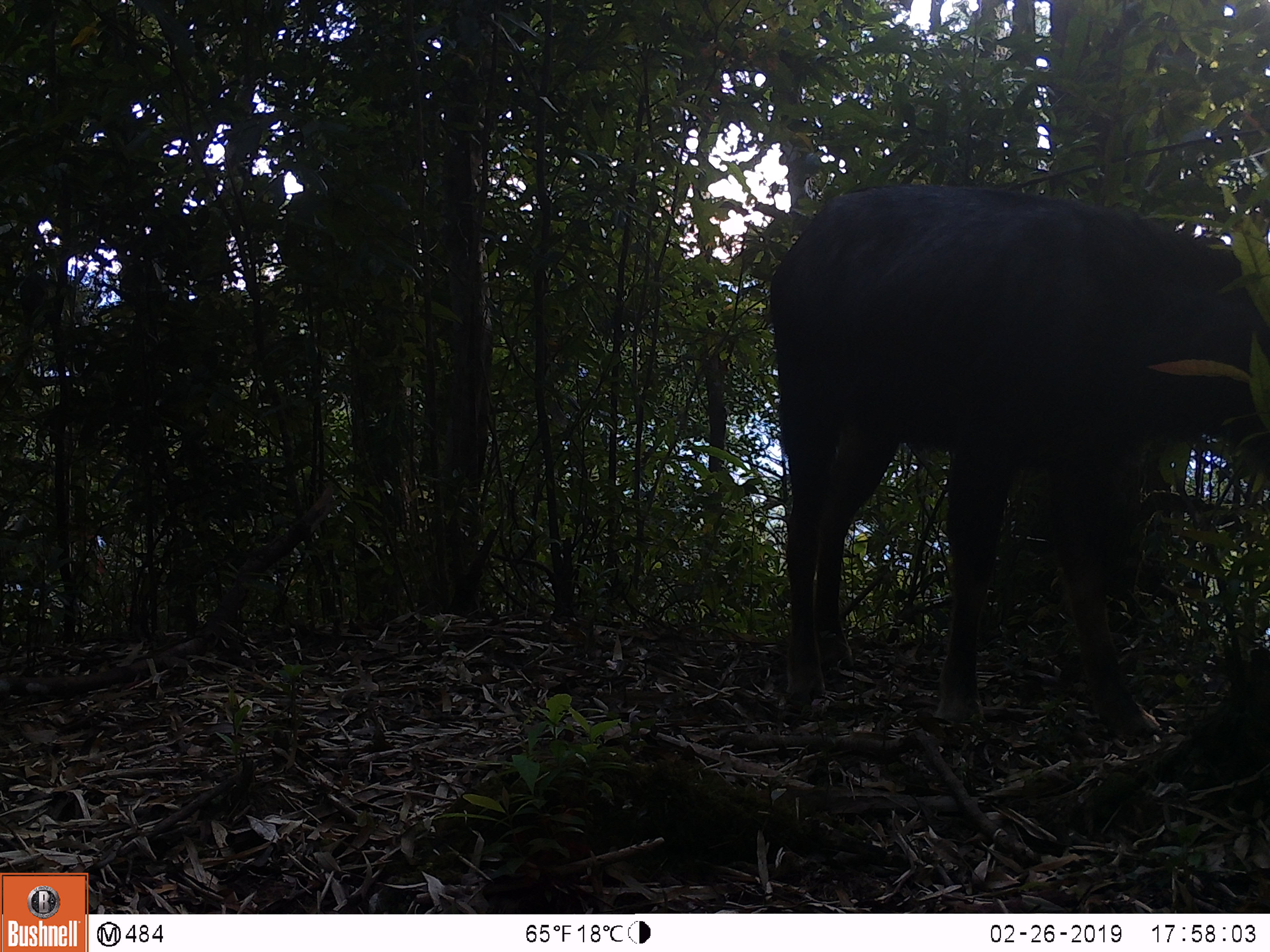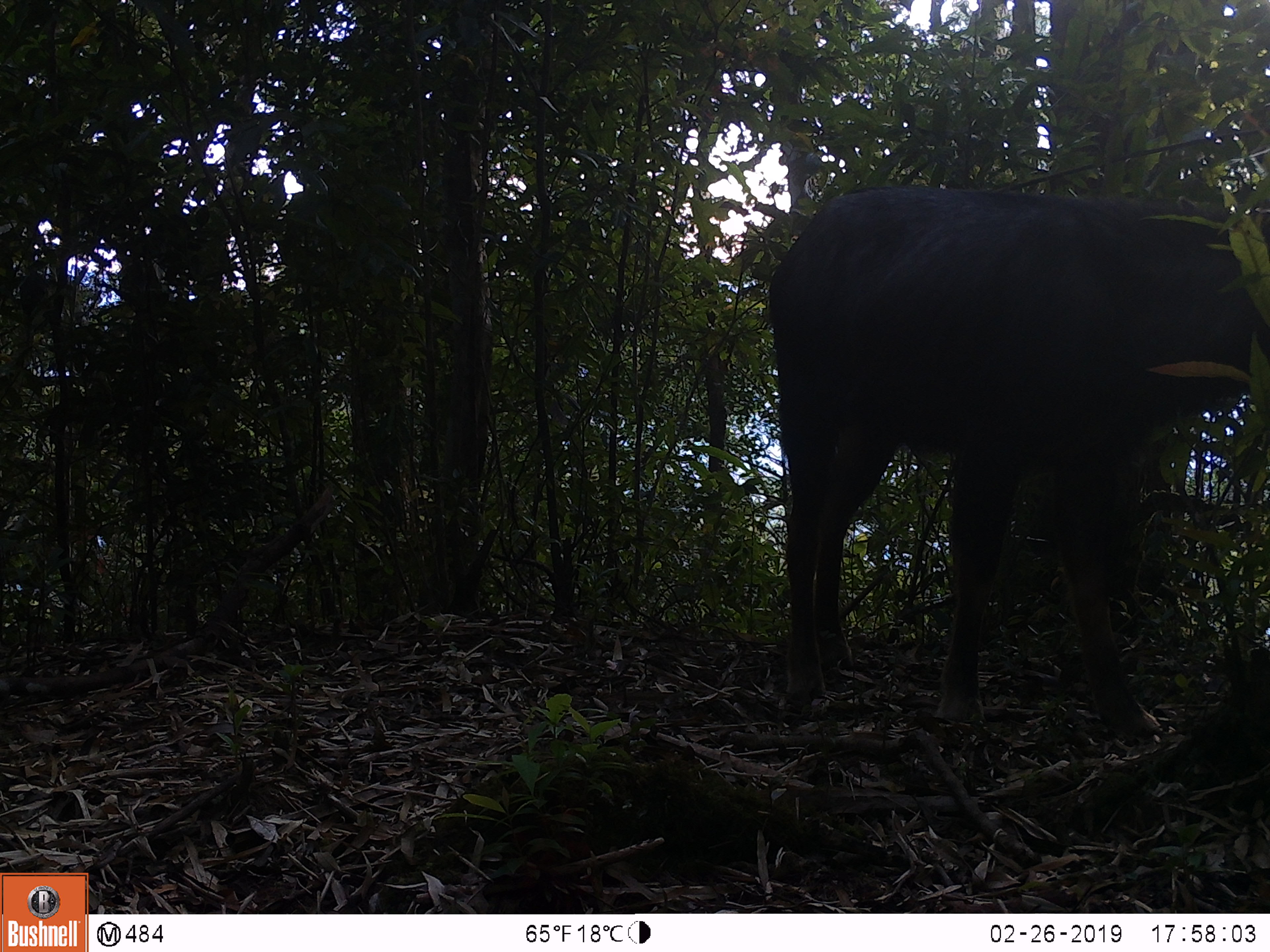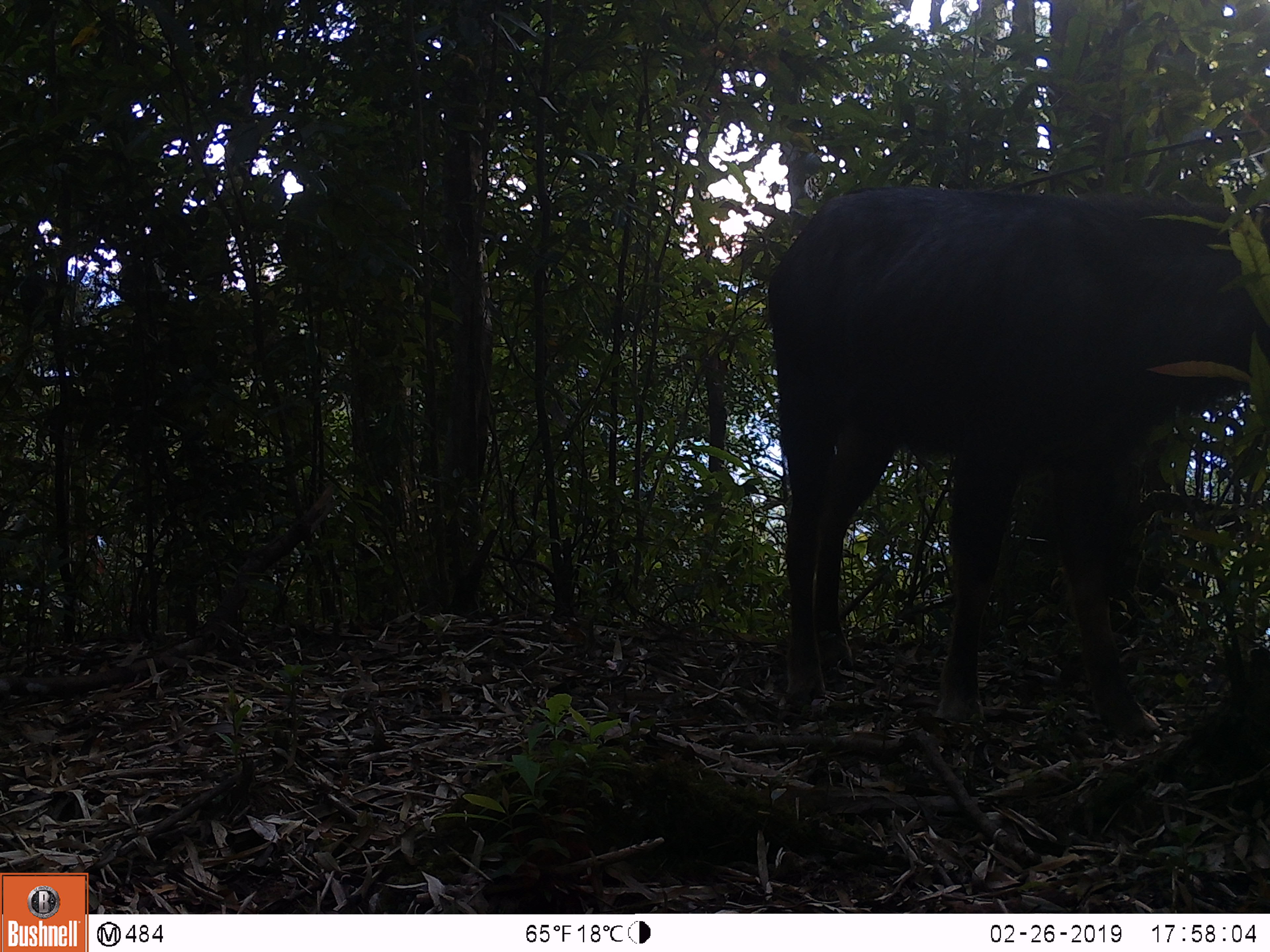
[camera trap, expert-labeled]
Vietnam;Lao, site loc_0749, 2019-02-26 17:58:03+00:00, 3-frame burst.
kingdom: Animalia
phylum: Chordata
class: Mammalia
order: Artiodactyla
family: Bovidae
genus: Capricornis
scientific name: Capricornis sumatraensis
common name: chinese serow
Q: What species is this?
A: Chinese serow (Capricornis sumatraensis).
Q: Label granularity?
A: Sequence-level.